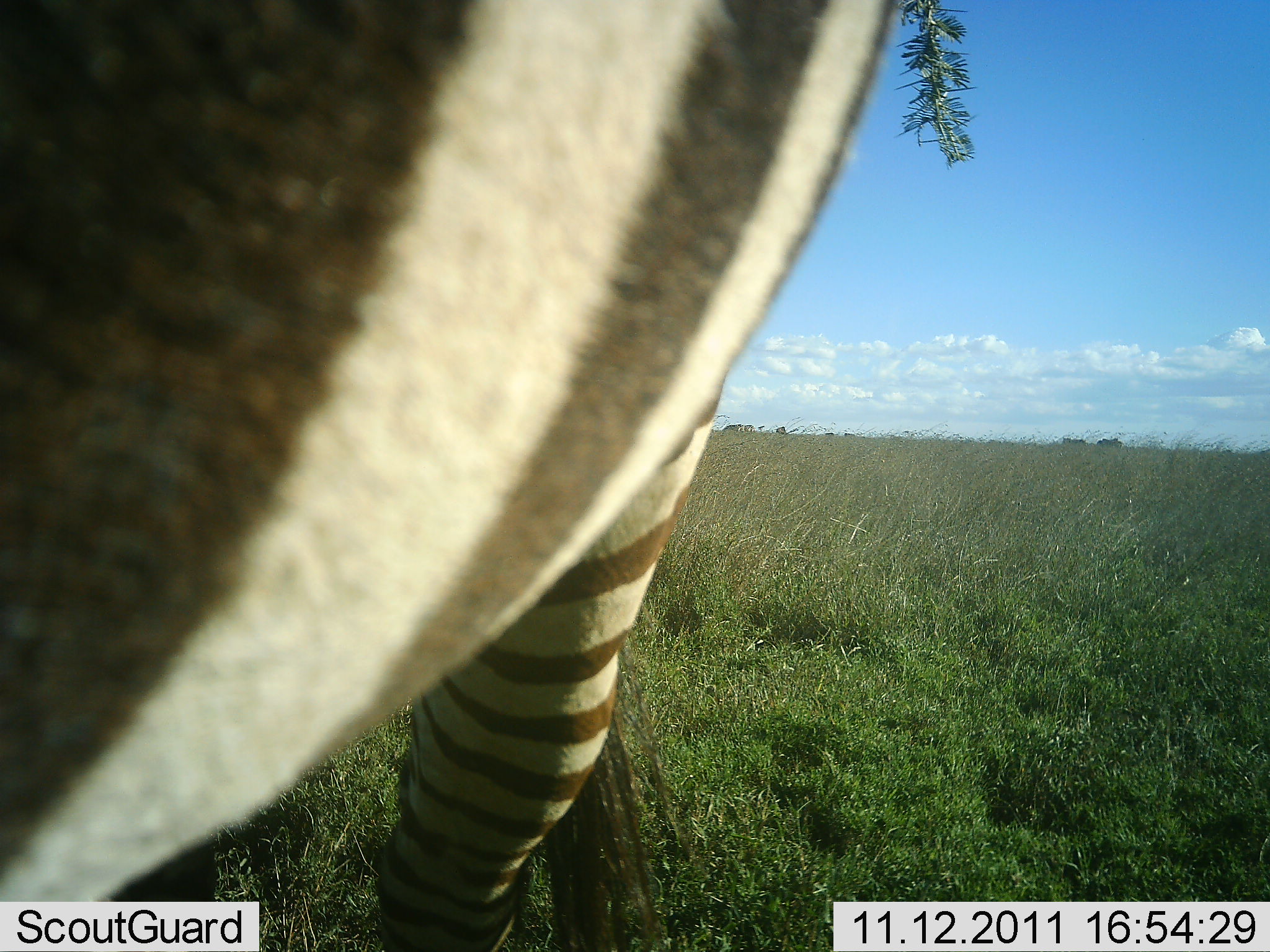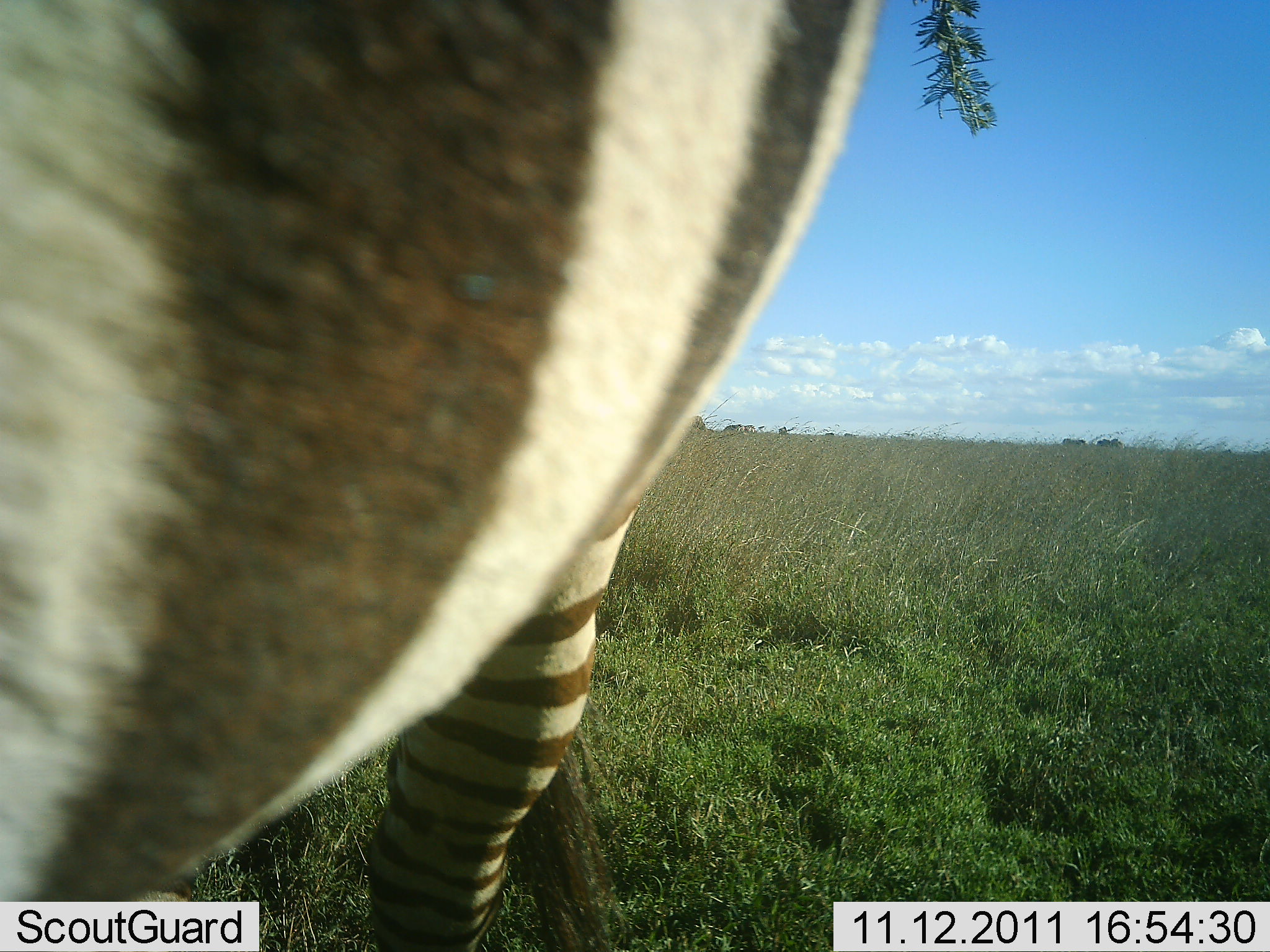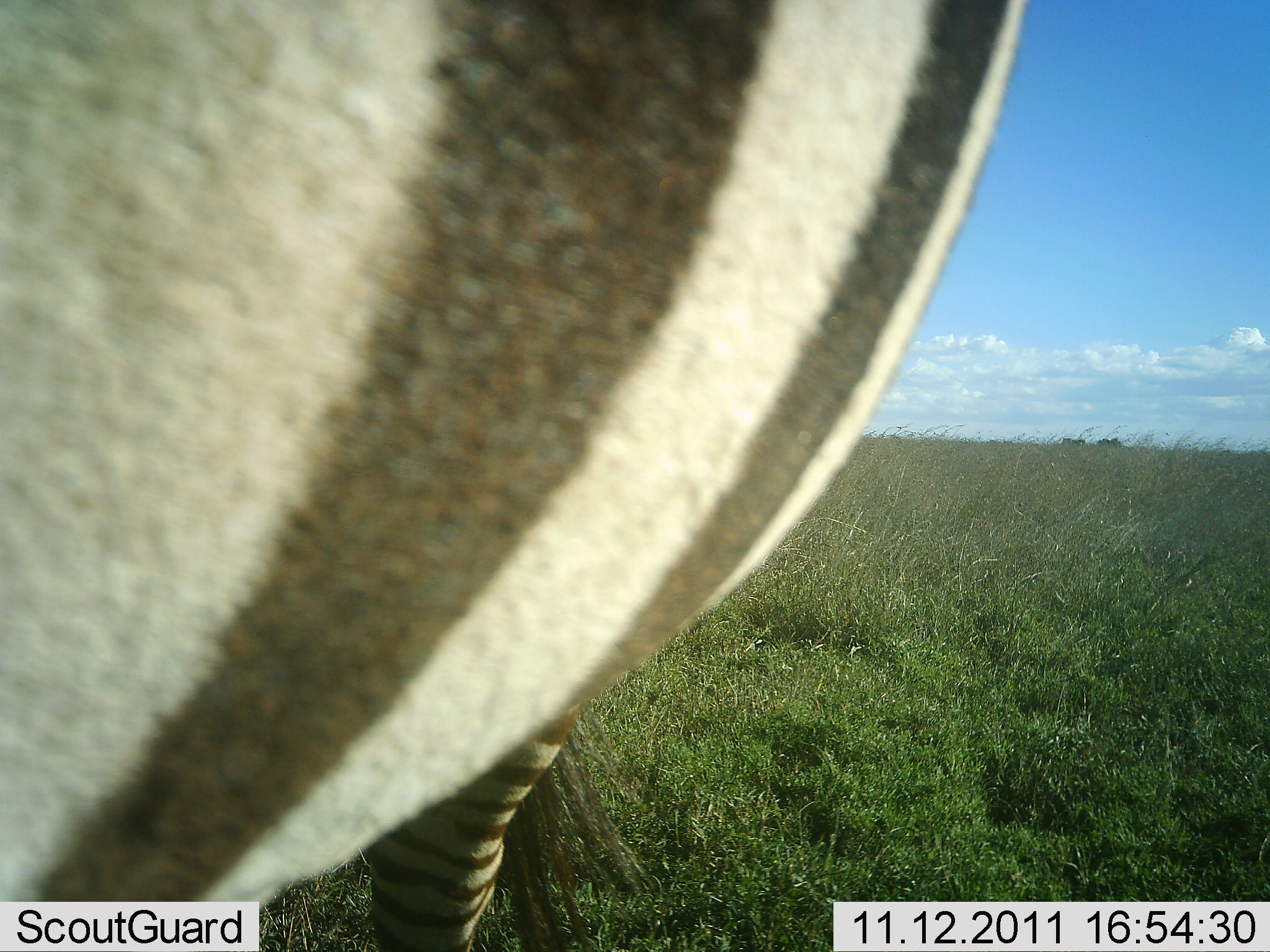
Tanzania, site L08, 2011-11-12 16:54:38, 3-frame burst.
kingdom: Animalia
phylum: Chordata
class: Mammalia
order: Perissodactyla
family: Equidae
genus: Equus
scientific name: Equus quagga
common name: plains zebra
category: zebra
Zebra (plains zebra) (Equus quagga), count 1. Behavior (volunteer vote fractions): standing 77%, resting 0%, moving 15%, interacting 0%. Young present (vote fraction): 0%. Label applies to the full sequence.